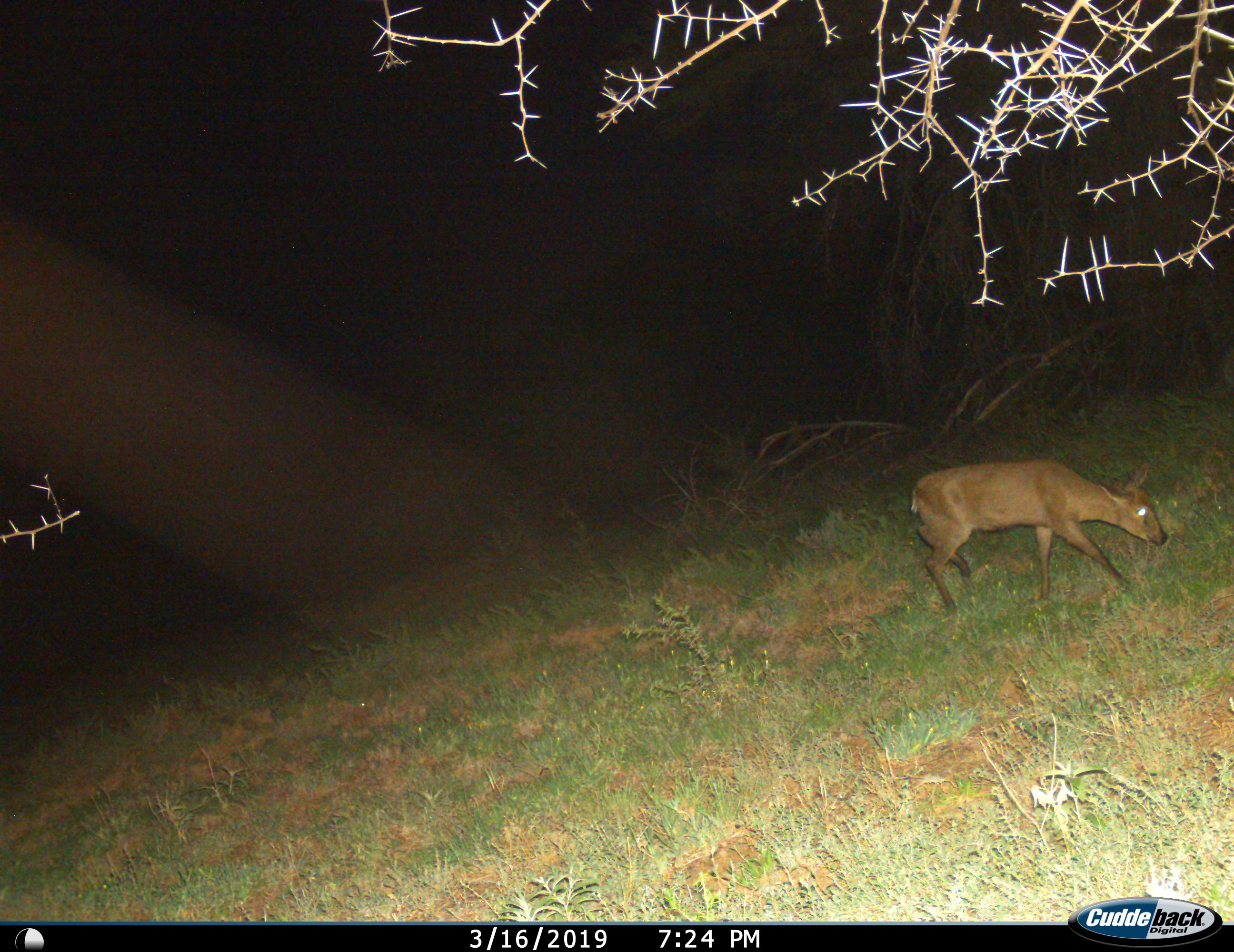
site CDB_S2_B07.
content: unidentified animal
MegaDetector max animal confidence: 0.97